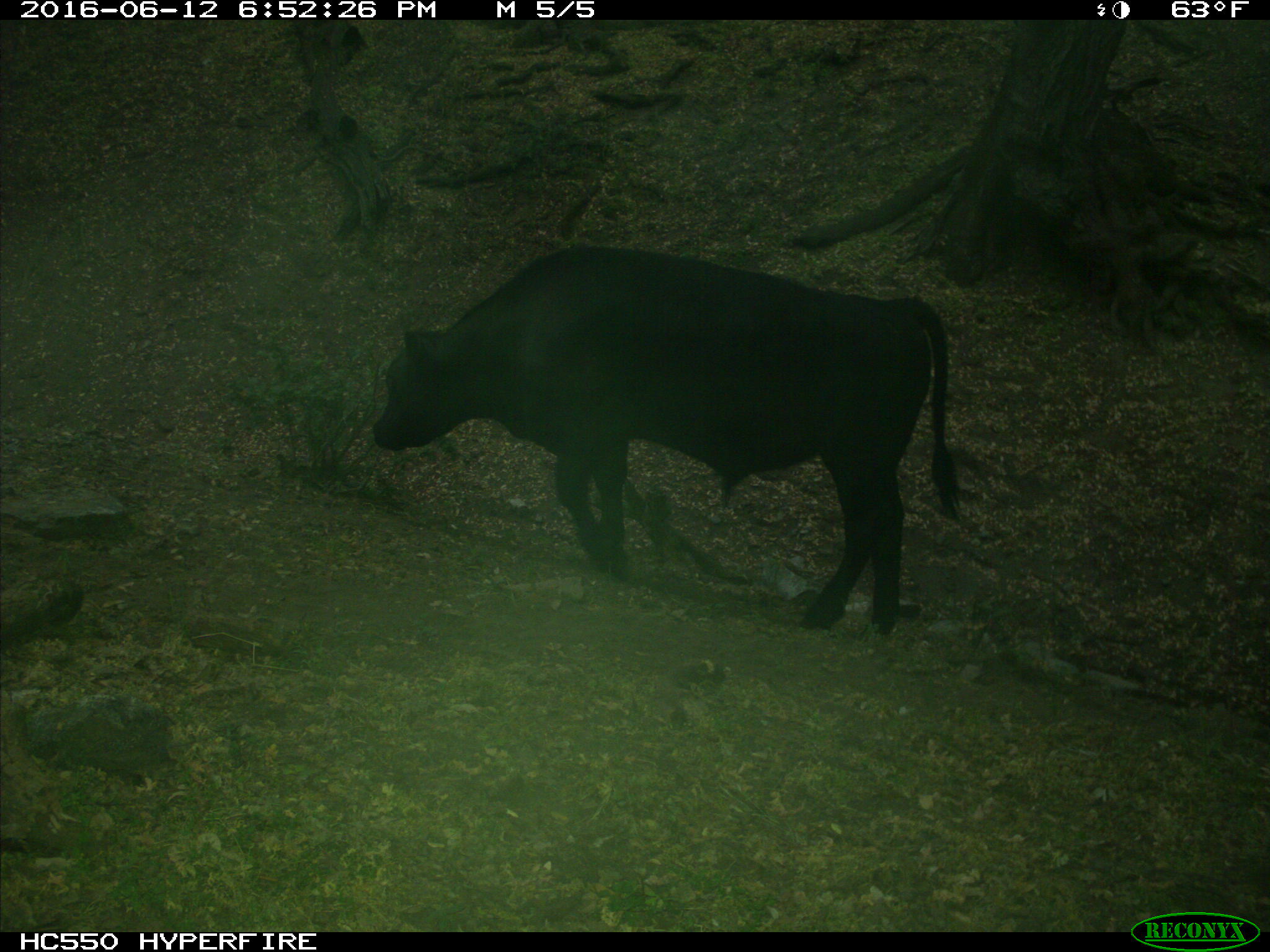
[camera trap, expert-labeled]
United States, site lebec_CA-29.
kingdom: Animalia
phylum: Chordata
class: Mammalia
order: Artiodactyla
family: Bovidae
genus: Bos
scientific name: Bos taurus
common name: domestic cow